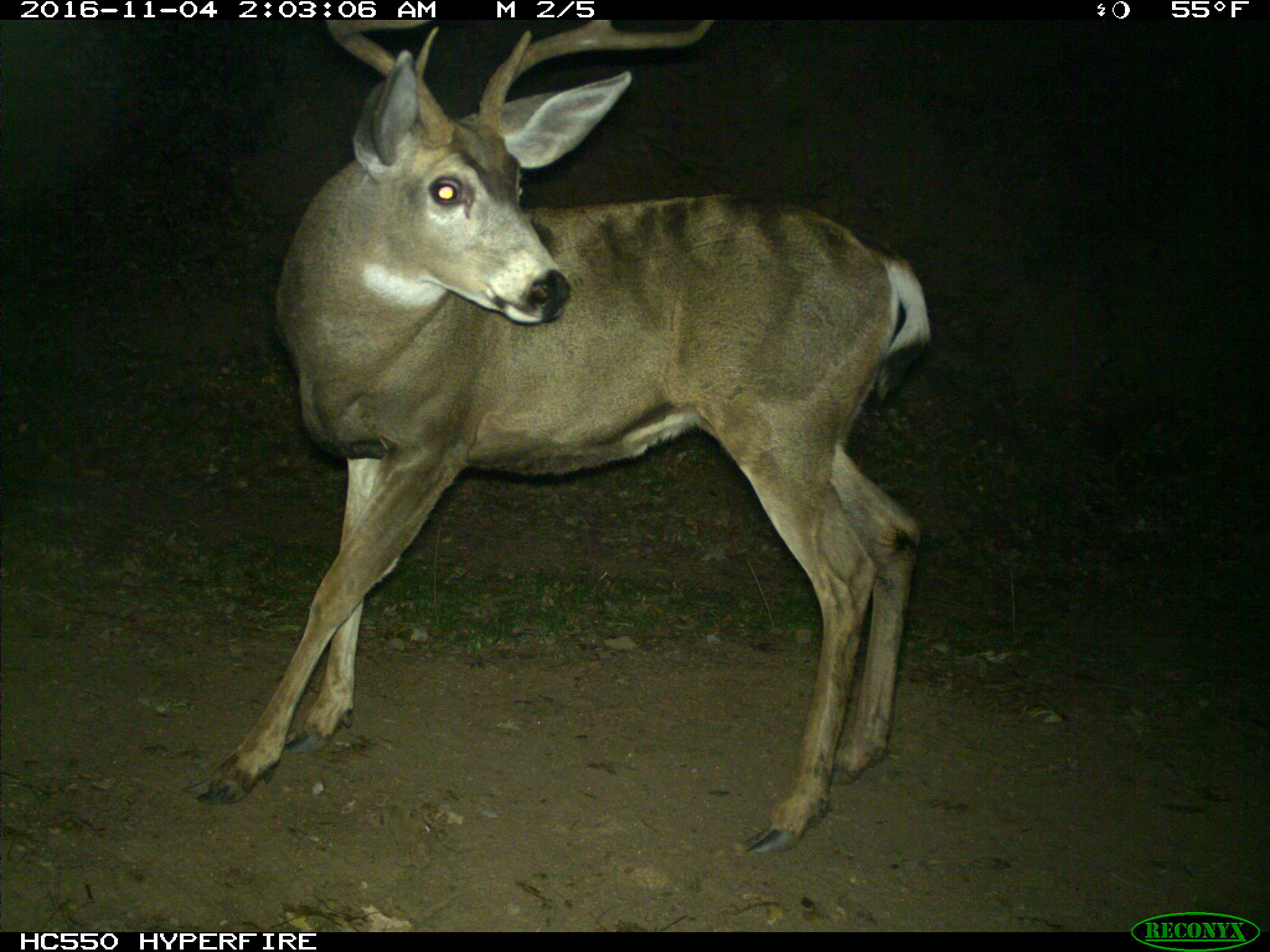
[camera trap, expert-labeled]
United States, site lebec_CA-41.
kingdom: Animalia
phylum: Chordata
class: Mammalia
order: Artiodactyla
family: Cervidae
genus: Odocoileus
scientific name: Odocoileus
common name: deer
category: unidentified deer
Unidentified deer (deer) (Odocoileus).